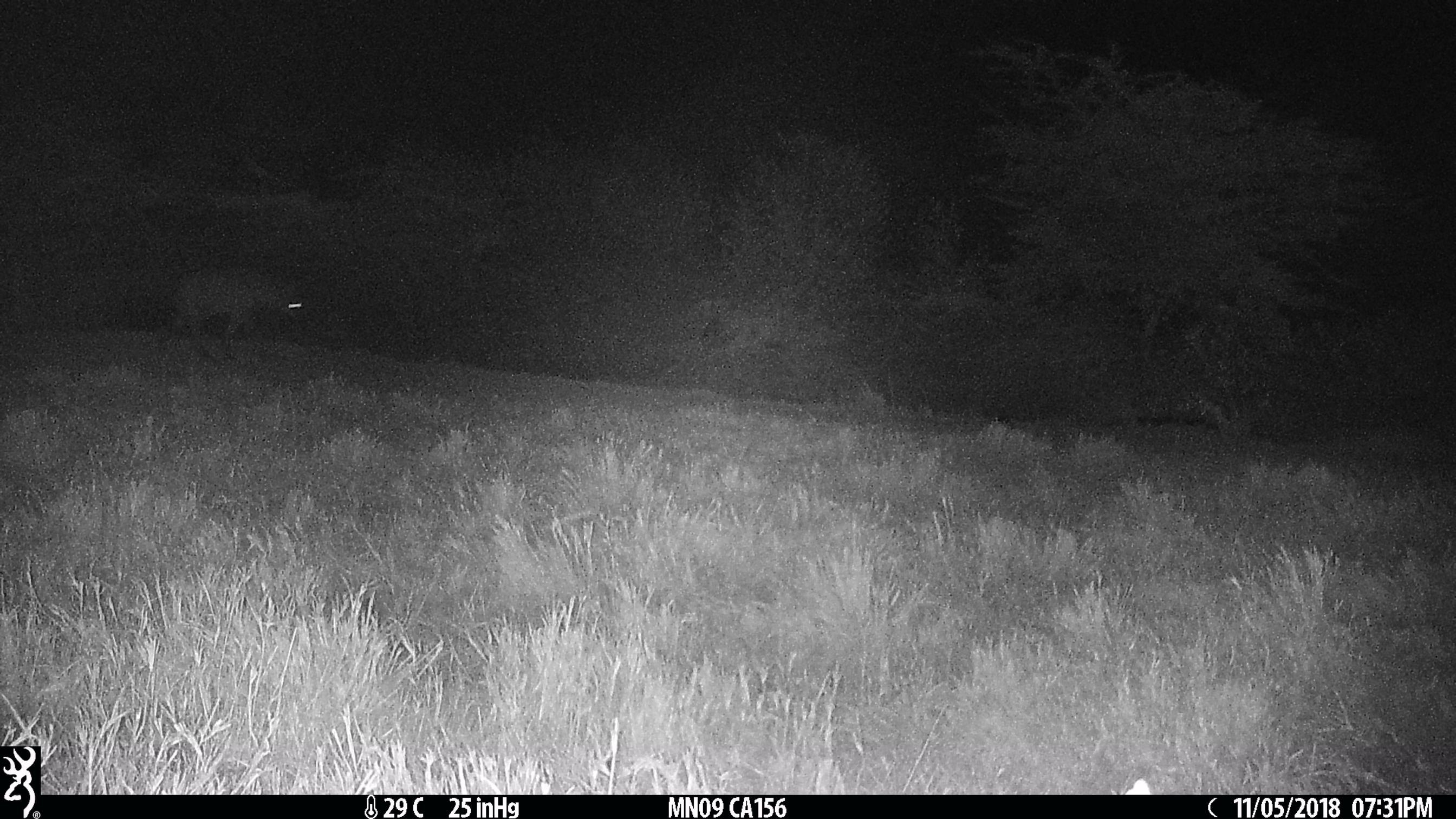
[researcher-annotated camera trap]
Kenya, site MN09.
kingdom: Animalia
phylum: Chordata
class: Mammalia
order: Carnivora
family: Hyaenidae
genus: Crocuta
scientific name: Crocuta crocuta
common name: spotted hyena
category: hyena spotted